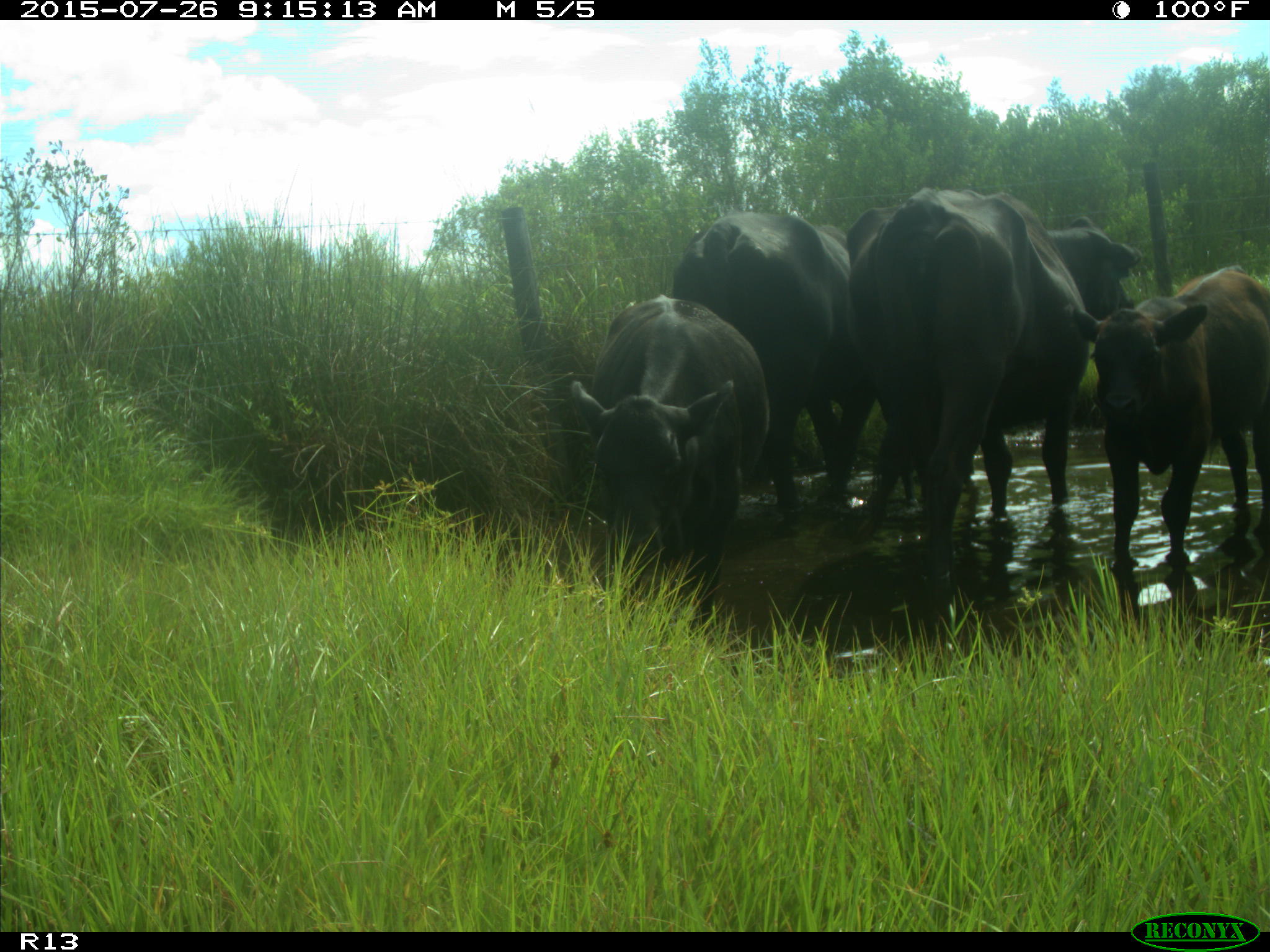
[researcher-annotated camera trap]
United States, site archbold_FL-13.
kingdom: Animalia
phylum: Chordata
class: Mammalia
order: Artiodactyla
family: Bovidae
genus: Bos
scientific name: Bos taurus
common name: domestic cow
Bos taurus (domestic cow).